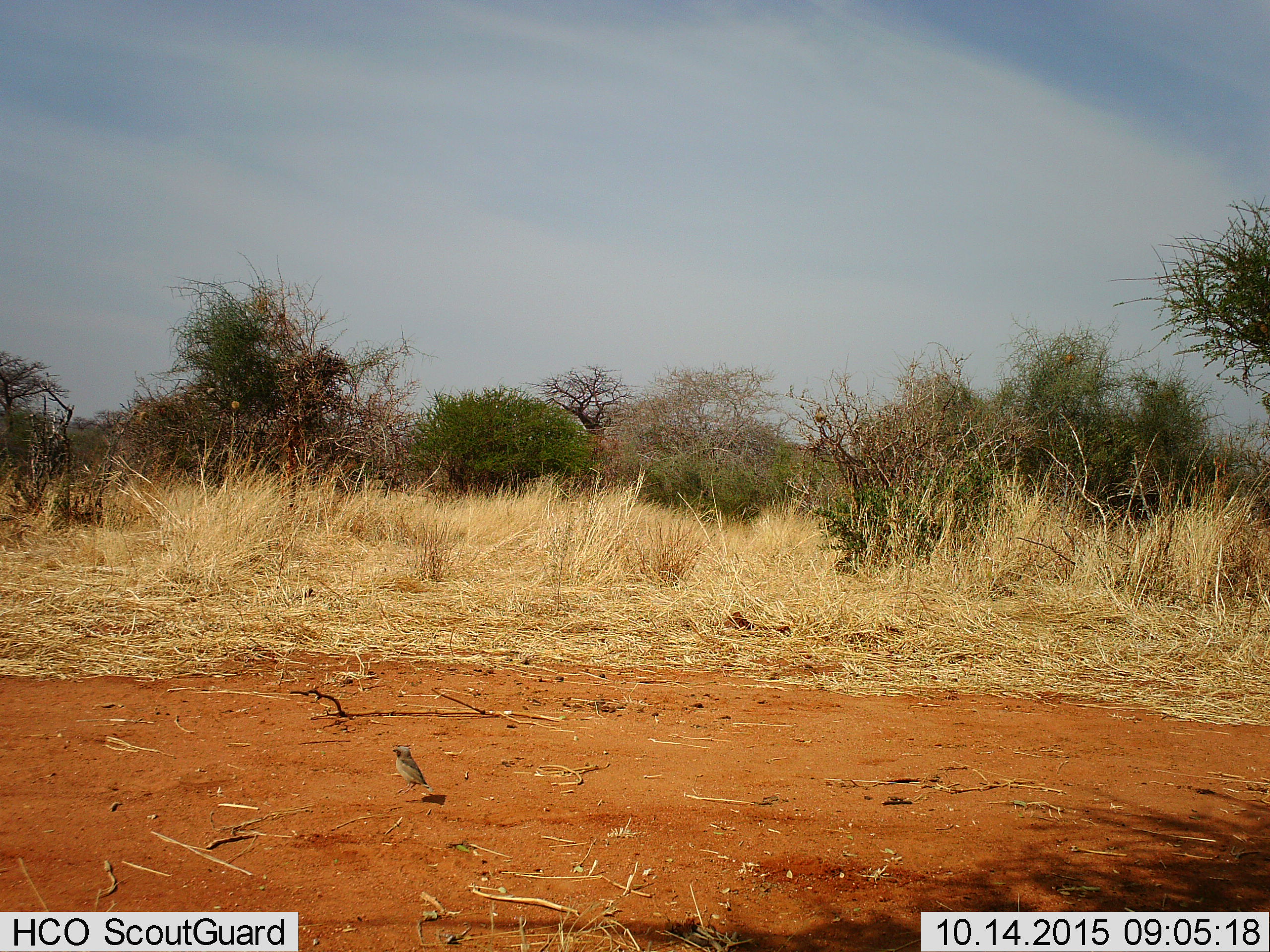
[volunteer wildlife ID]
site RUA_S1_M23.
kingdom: Animalia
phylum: Chordata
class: Aves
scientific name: Aves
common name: bird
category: birdother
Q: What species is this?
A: Birdother (bird) (Aves).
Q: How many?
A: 1.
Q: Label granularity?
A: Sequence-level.